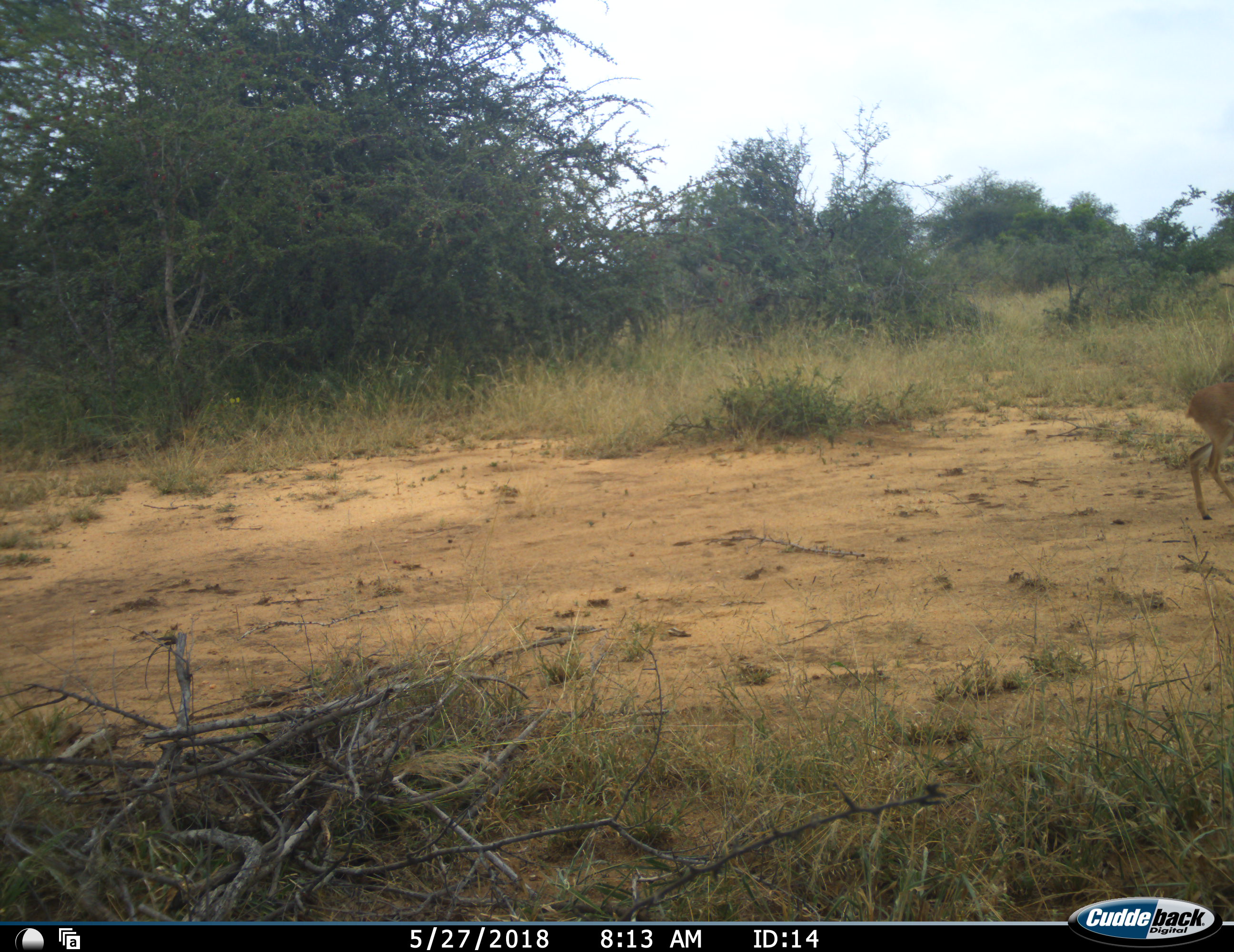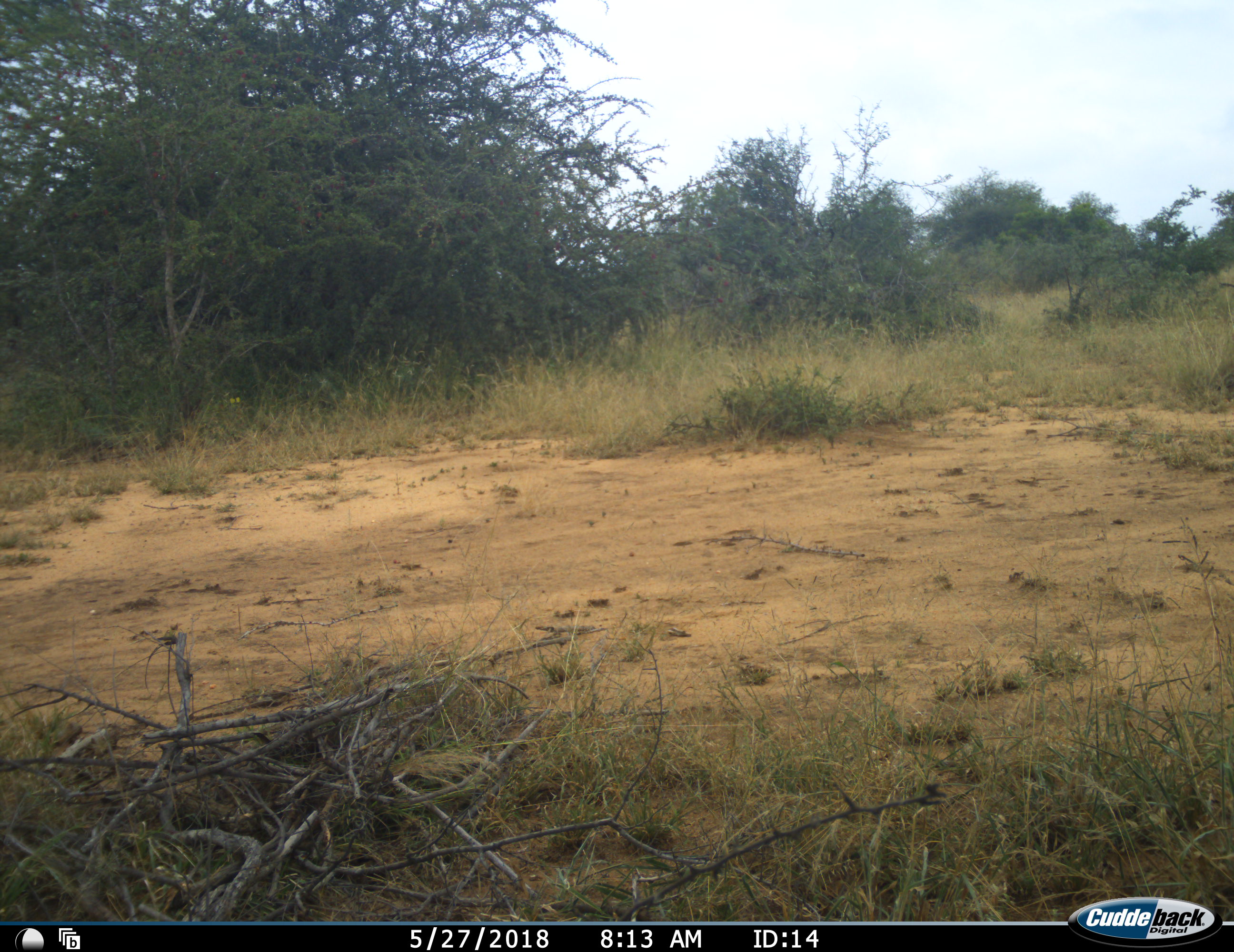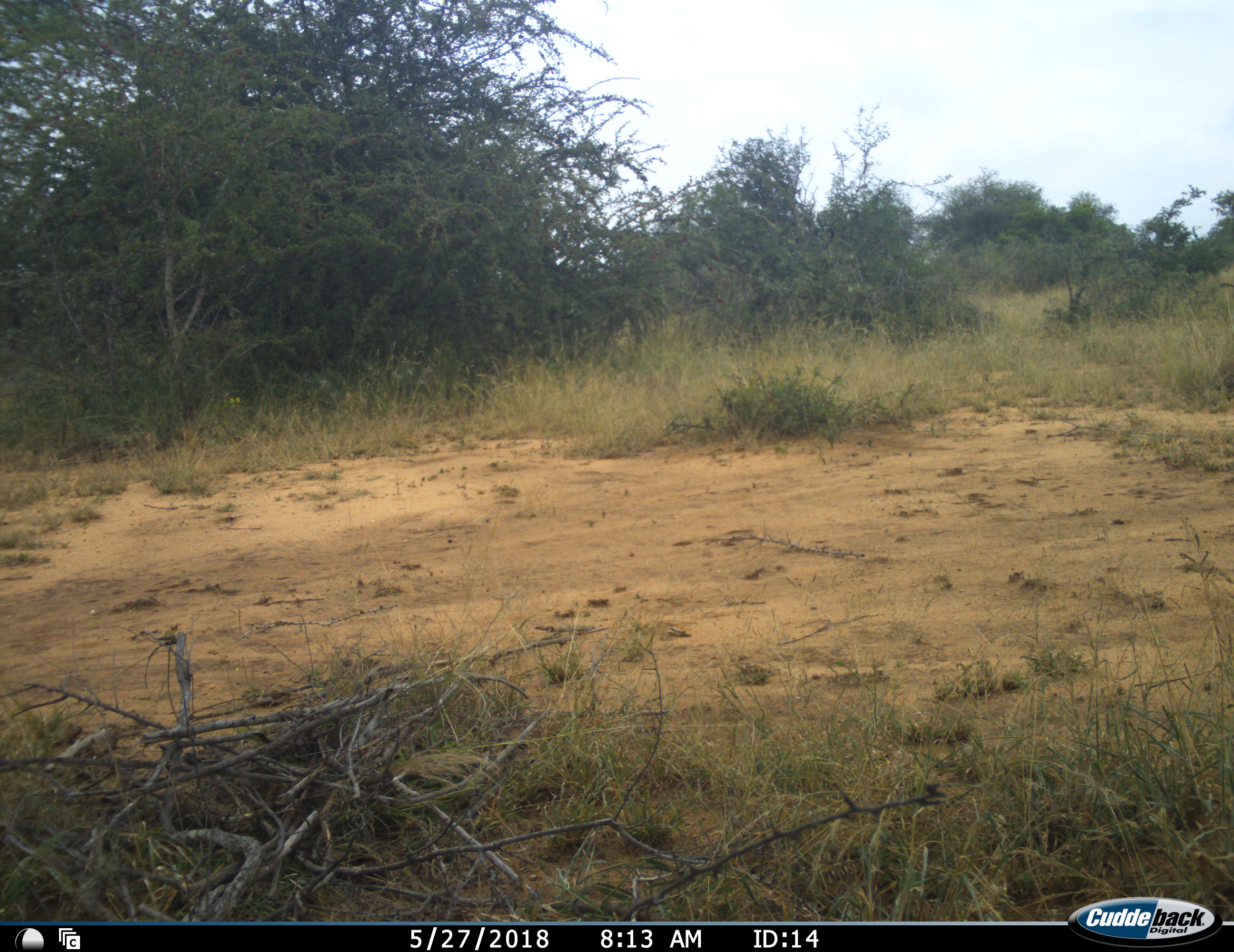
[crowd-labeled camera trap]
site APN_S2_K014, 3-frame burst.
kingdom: Animalia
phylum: Chordata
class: Mammalia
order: Artiodactyla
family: Bovidae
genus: Aepyceros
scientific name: Aepyceros melampus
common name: impala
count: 1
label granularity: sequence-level